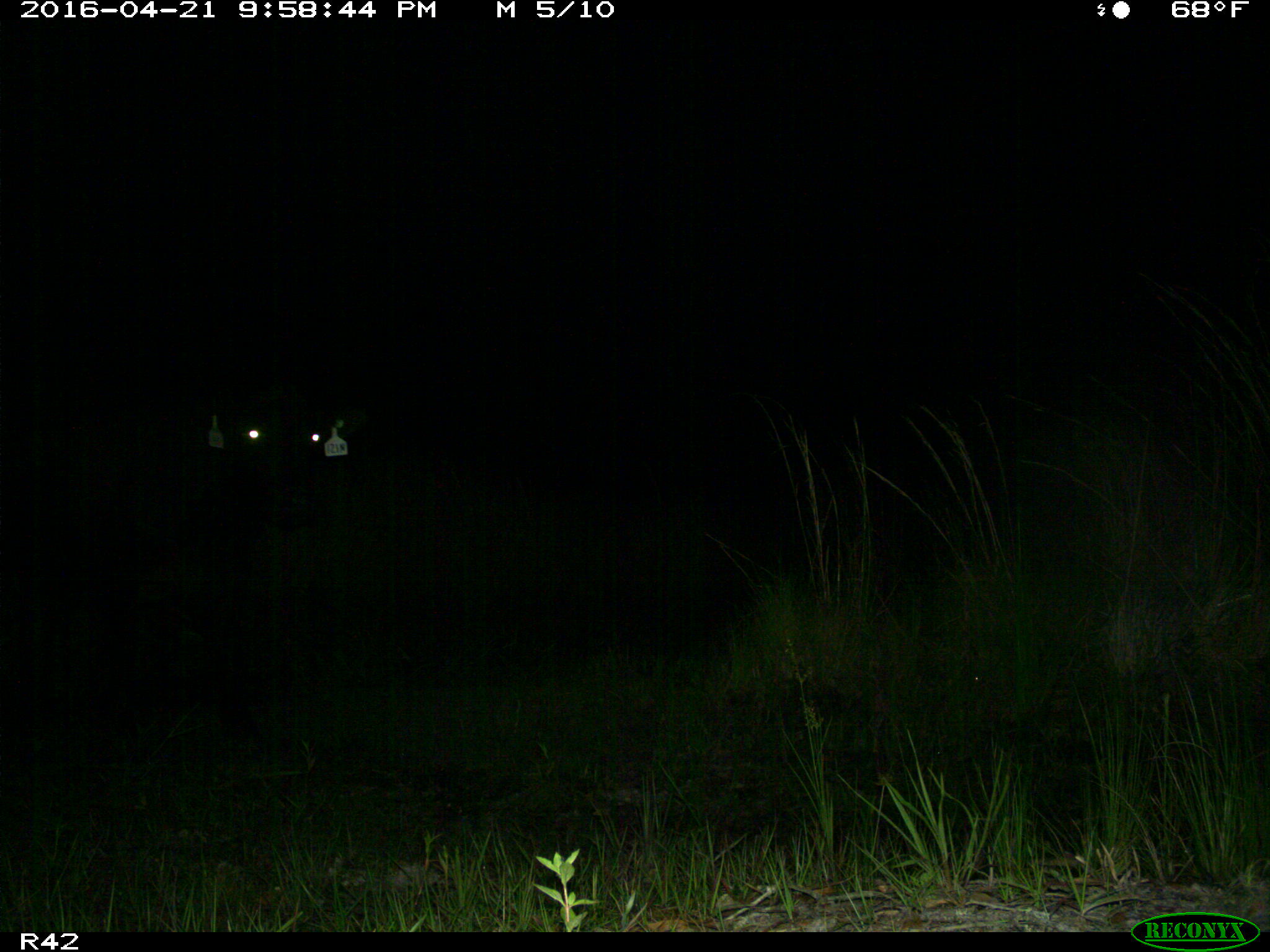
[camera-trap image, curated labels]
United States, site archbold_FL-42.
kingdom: Animalia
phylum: Chordata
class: Mammalia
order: Artiodactyla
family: Bovidae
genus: Bos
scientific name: Bos taurus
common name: domestic cow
Bos taurus (domestic cow).